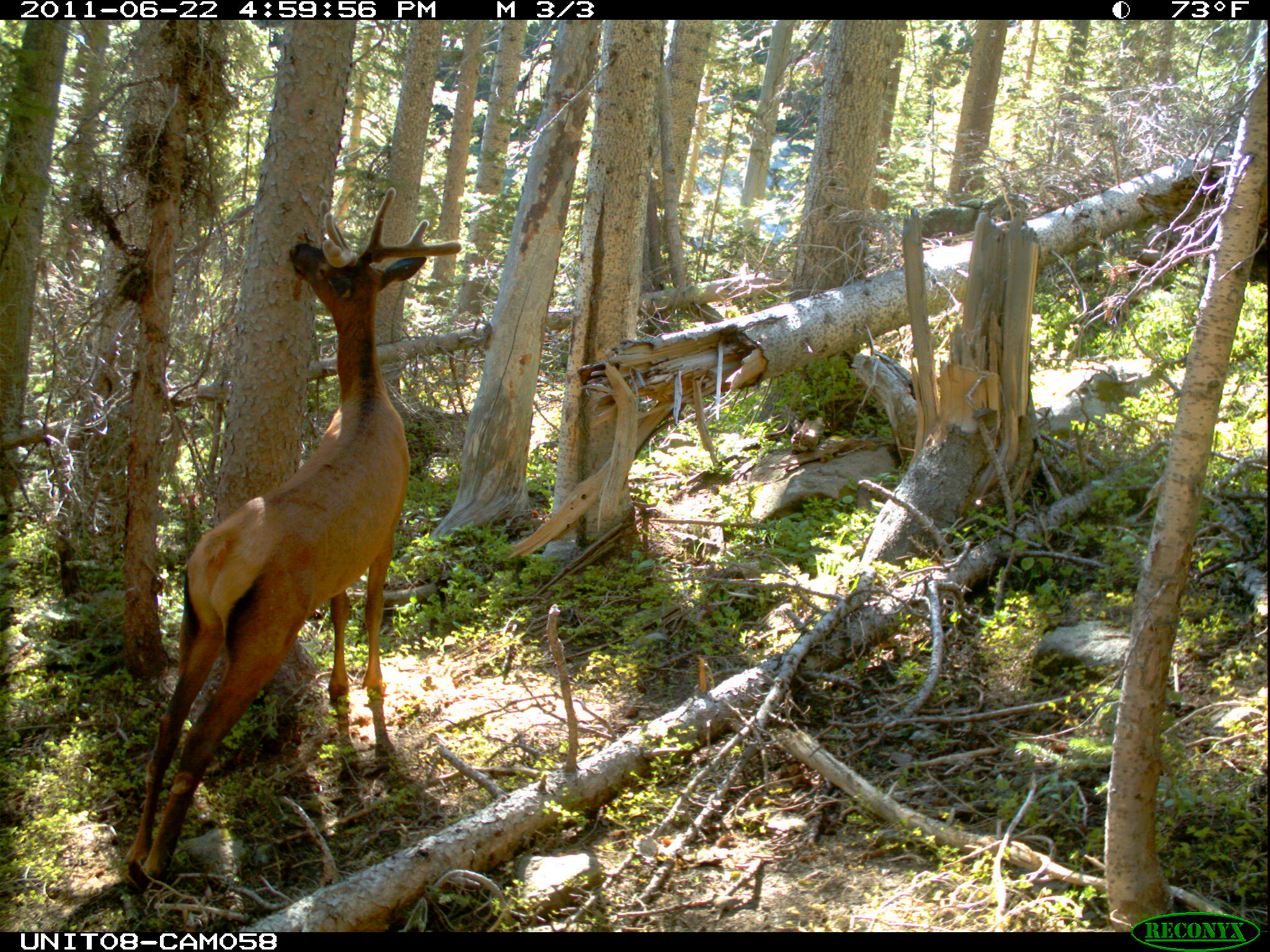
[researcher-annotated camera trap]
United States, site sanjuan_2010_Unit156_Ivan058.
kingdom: Animalia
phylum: Chordata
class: Mammalia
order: Artiodactyla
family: Cervidae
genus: Cervus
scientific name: Cervus elaphus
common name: red deer